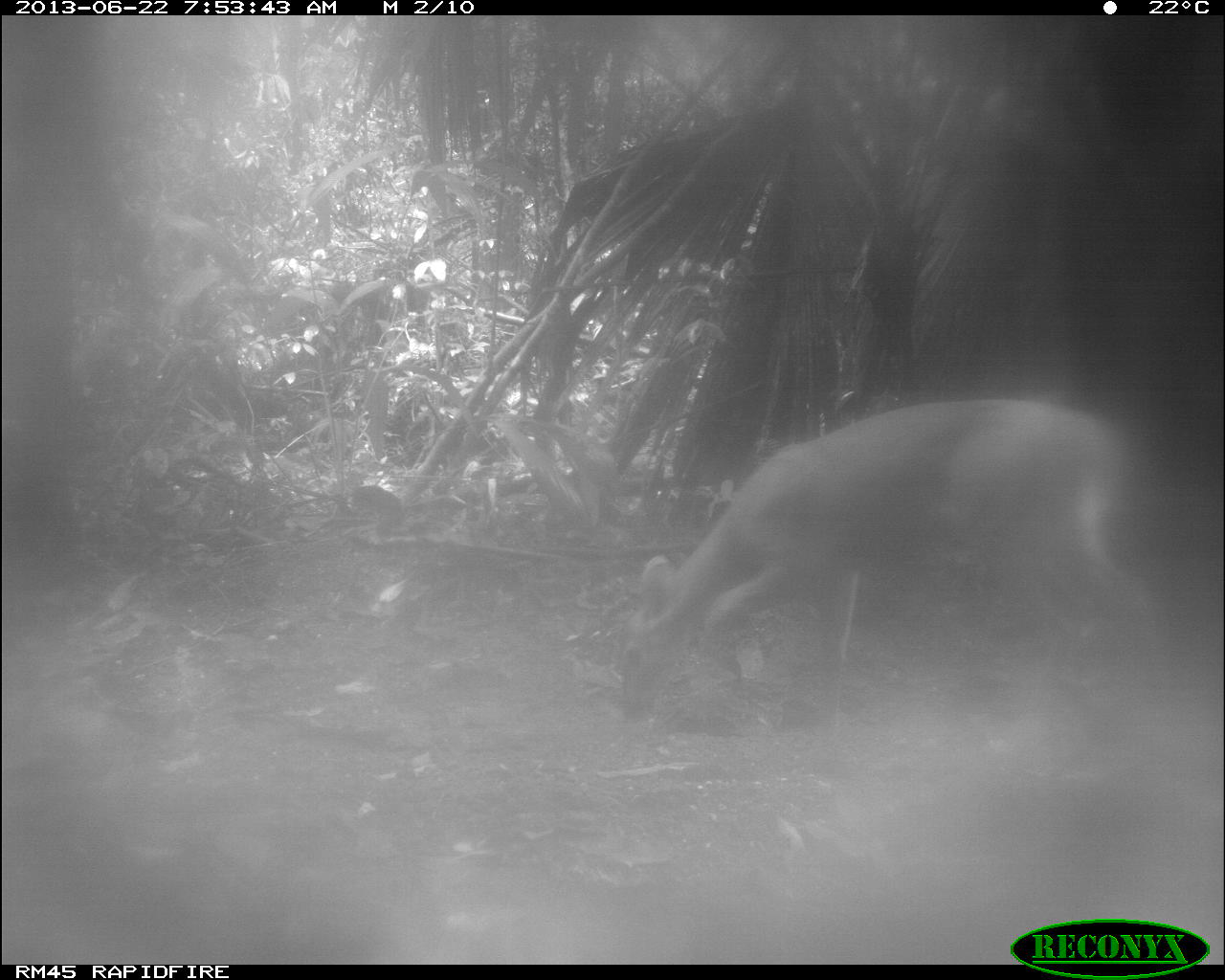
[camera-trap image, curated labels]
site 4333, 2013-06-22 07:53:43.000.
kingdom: Animalia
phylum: Chordata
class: Mammalia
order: Artiodactyla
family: Cervidae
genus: Odocoileus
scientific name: Odocoileus virginianus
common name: white-tailed deer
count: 1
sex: female